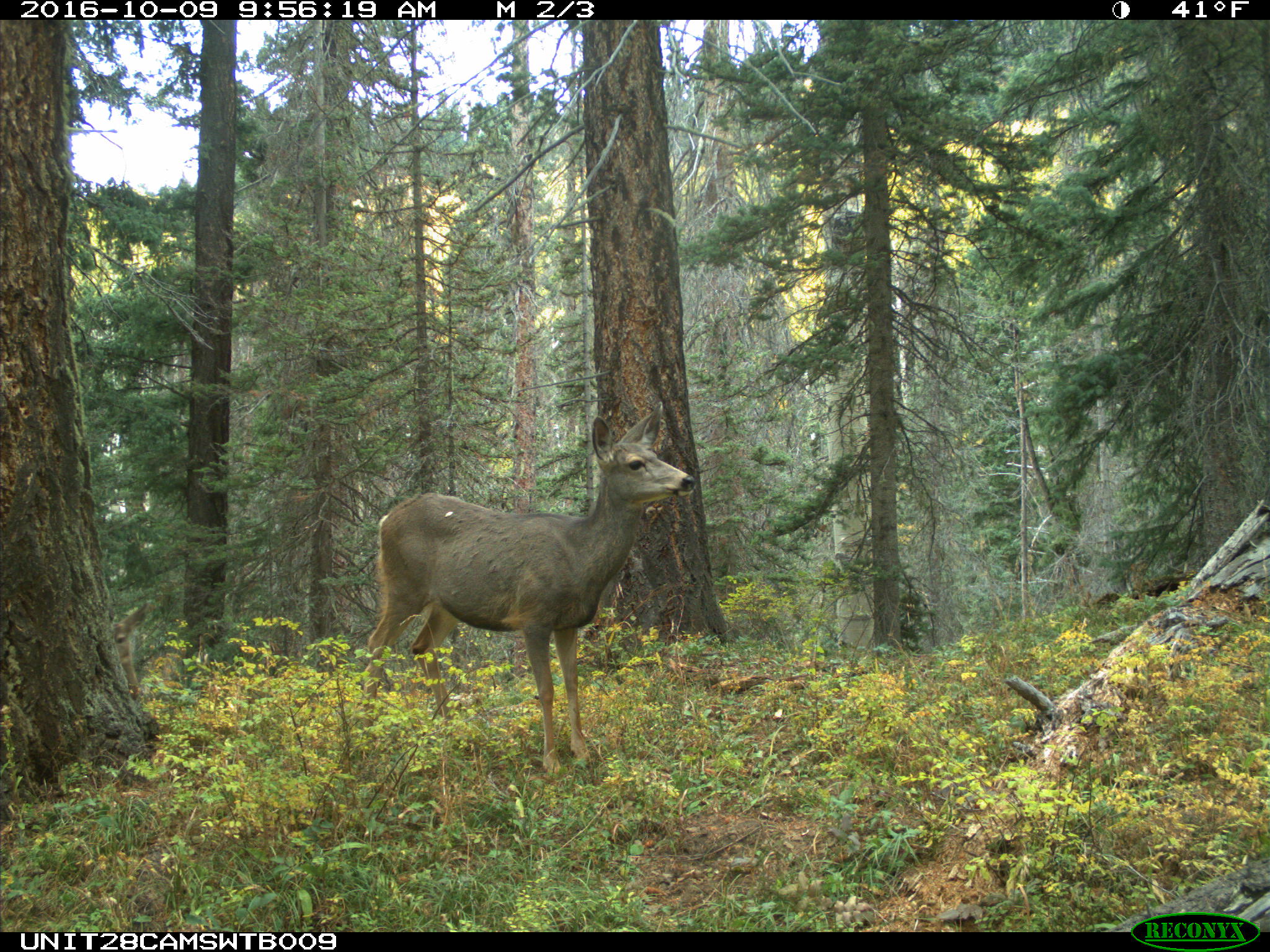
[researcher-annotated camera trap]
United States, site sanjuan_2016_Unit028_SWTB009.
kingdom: Animalia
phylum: Chordata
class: Mammalia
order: Artiodactyla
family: Cervidae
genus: Odocoileus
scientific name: Odocoileus hemionus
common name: mule deer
Odocoileus hemionus (mule deer).